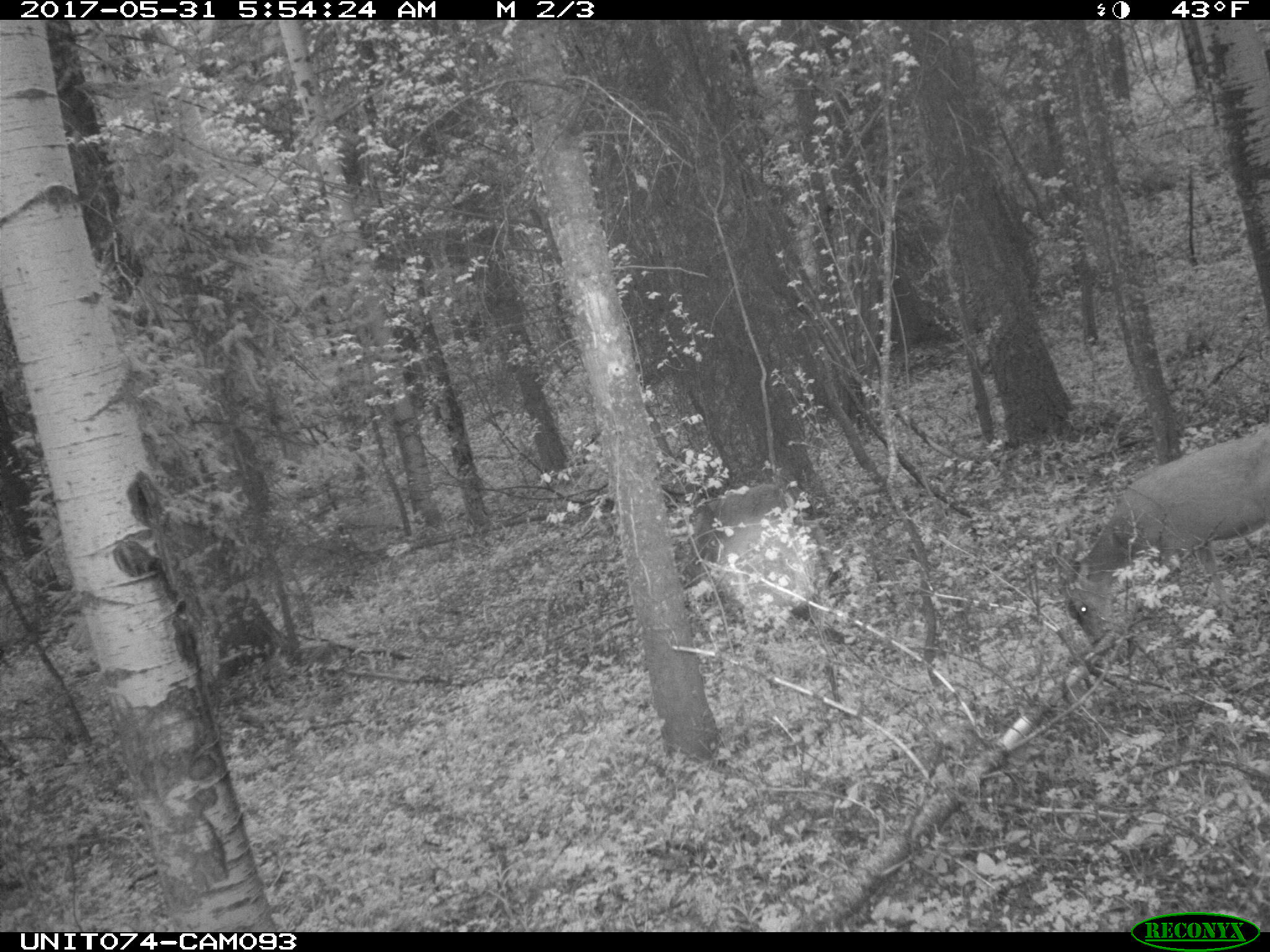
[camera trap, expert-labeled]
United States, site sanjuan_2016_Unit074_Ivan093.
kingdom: Animalia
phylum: Chordata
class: Mammalia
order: Artiodactyla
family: Cervidae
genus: Odocoileus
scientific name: Odocoileus hemionus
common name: mule deer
Odocoileus hemionus (mule deer).